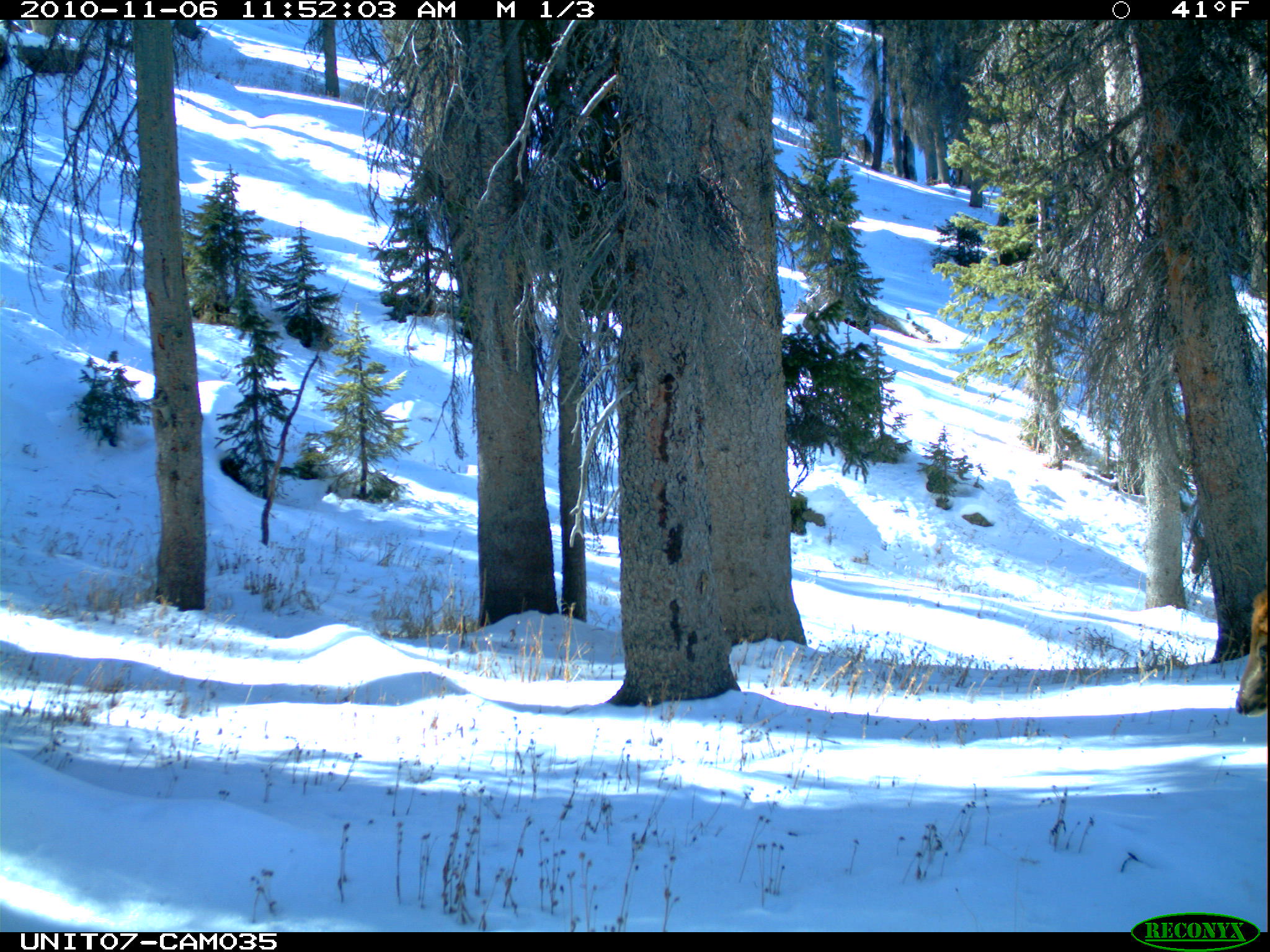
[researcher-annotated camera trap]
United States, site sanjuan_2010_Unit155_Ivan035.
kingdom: Animalia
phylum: Chordata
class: Mammalia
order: Artiodactyla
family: Cervidae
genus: Cervus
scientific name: Cervus elaphus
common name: red deer